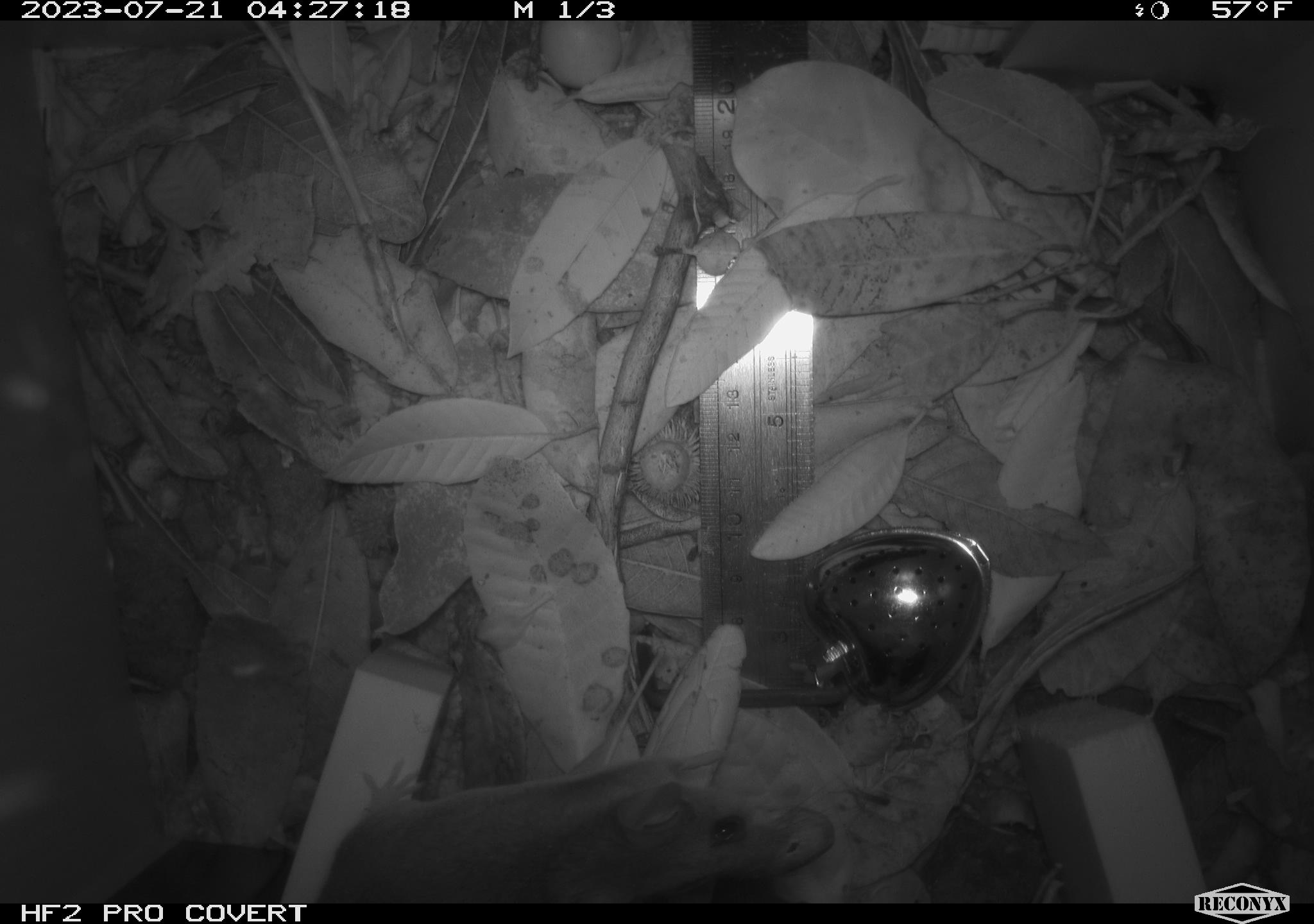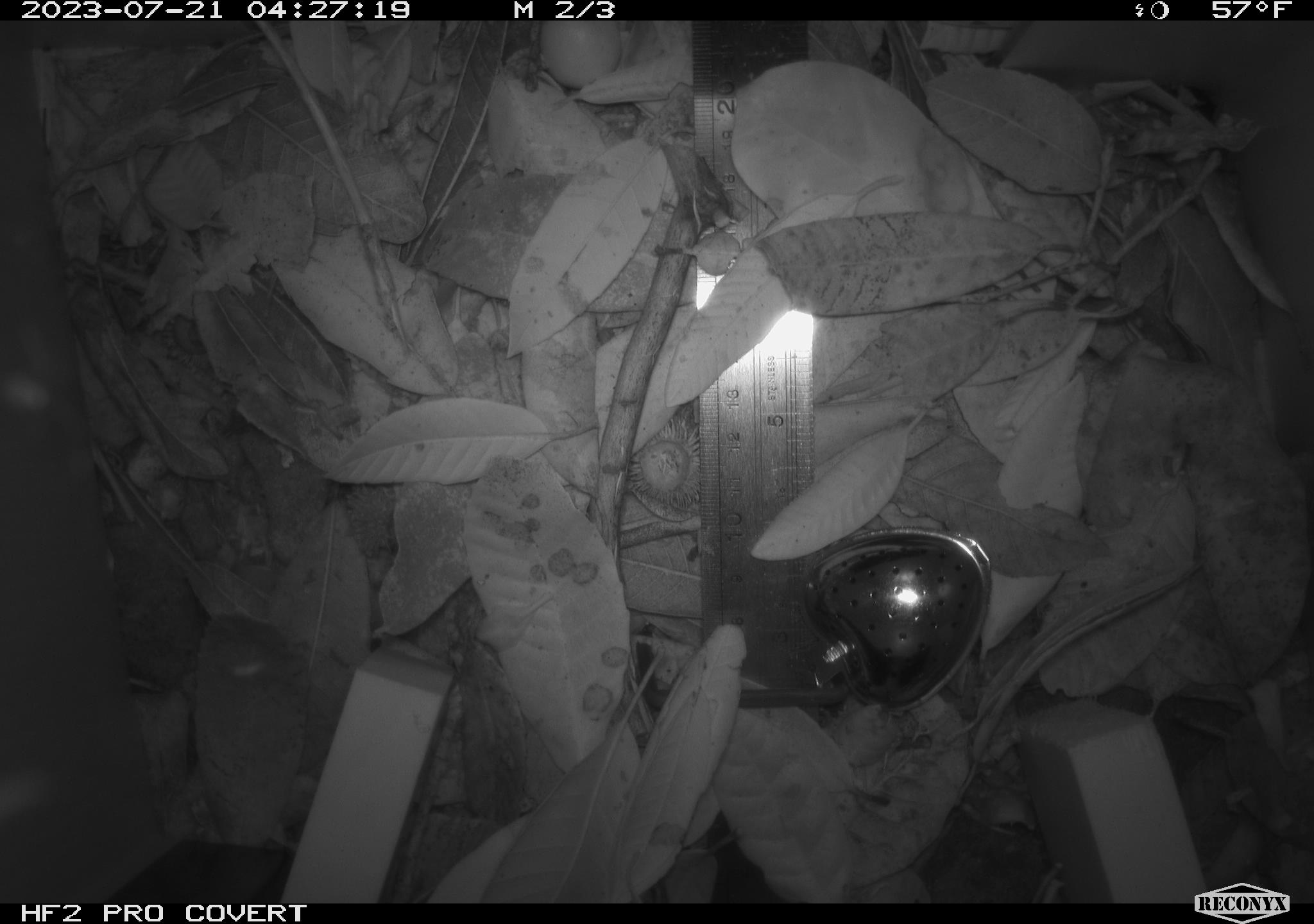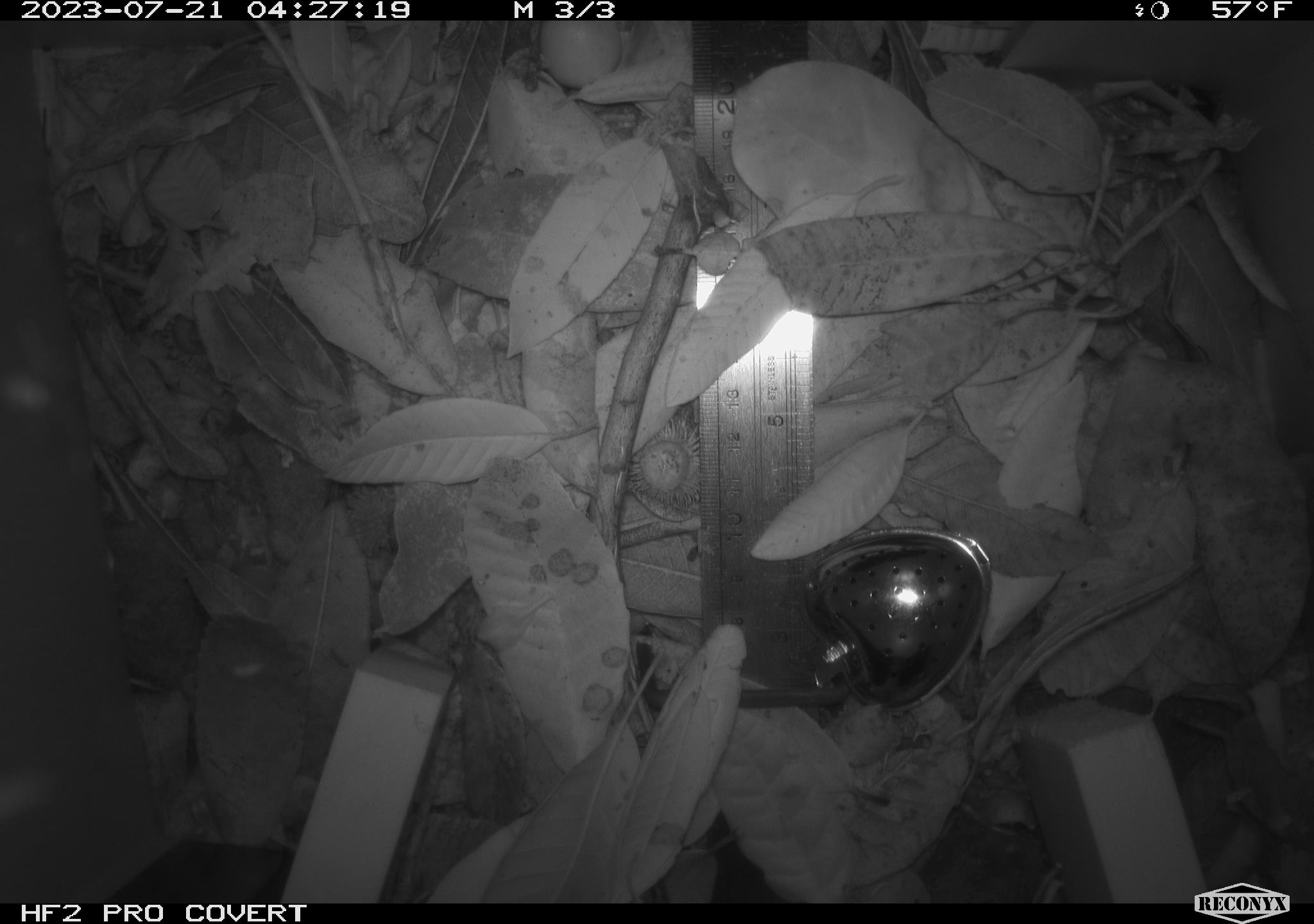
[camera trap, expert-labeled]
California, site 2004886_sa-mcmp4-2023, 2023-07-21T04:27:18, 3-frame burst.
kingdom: Animalia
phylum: Chordata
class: Mammalia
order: Rodentia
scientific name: Rodentia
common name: mouse species